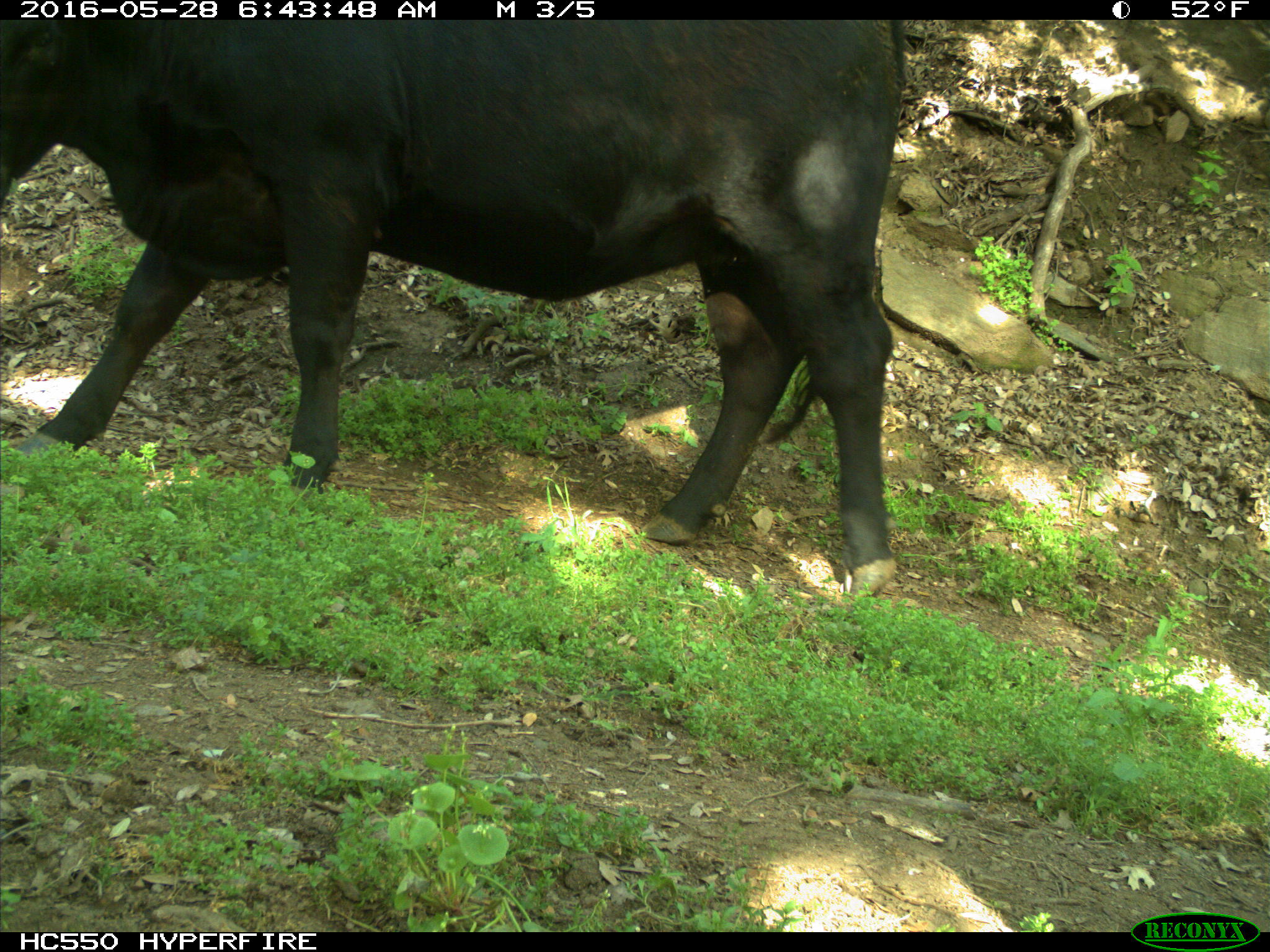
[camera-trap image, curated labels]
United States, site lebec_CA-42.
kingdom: Animalia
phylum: Chordata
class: Mammalia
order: Artiodactyla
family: Bovidae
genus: Bos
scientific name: Bos taurus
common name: domestic cow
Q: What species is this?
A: Bos taurus (domestic cow).